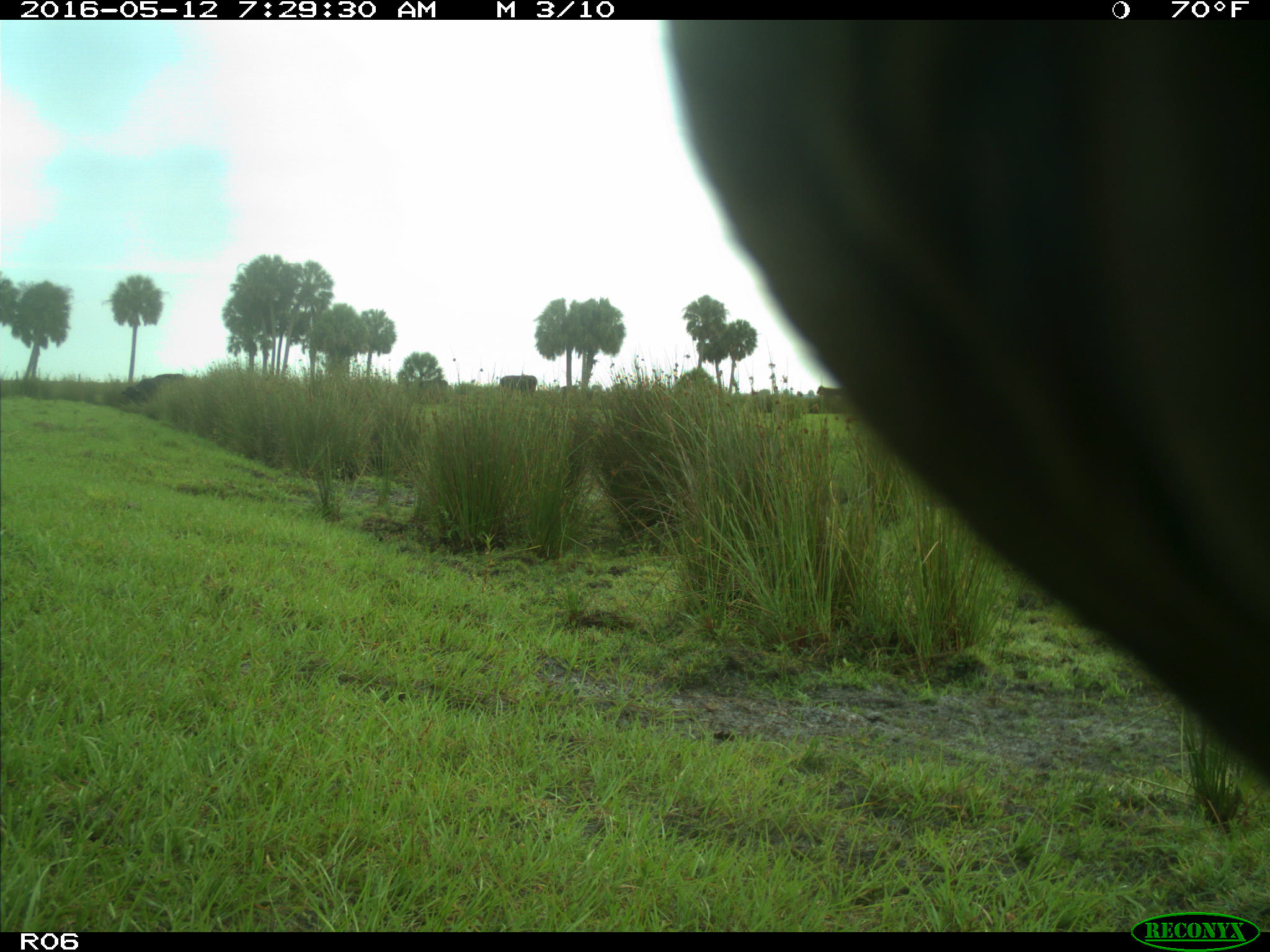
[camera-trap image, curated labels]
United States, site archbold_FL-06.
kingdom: Animalia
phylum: Chordata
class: Mammalia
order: Artiodactyla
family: Bovidae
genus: Bos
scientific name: Bos taurus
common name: domestic cow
Bos taurus (domestic cow).